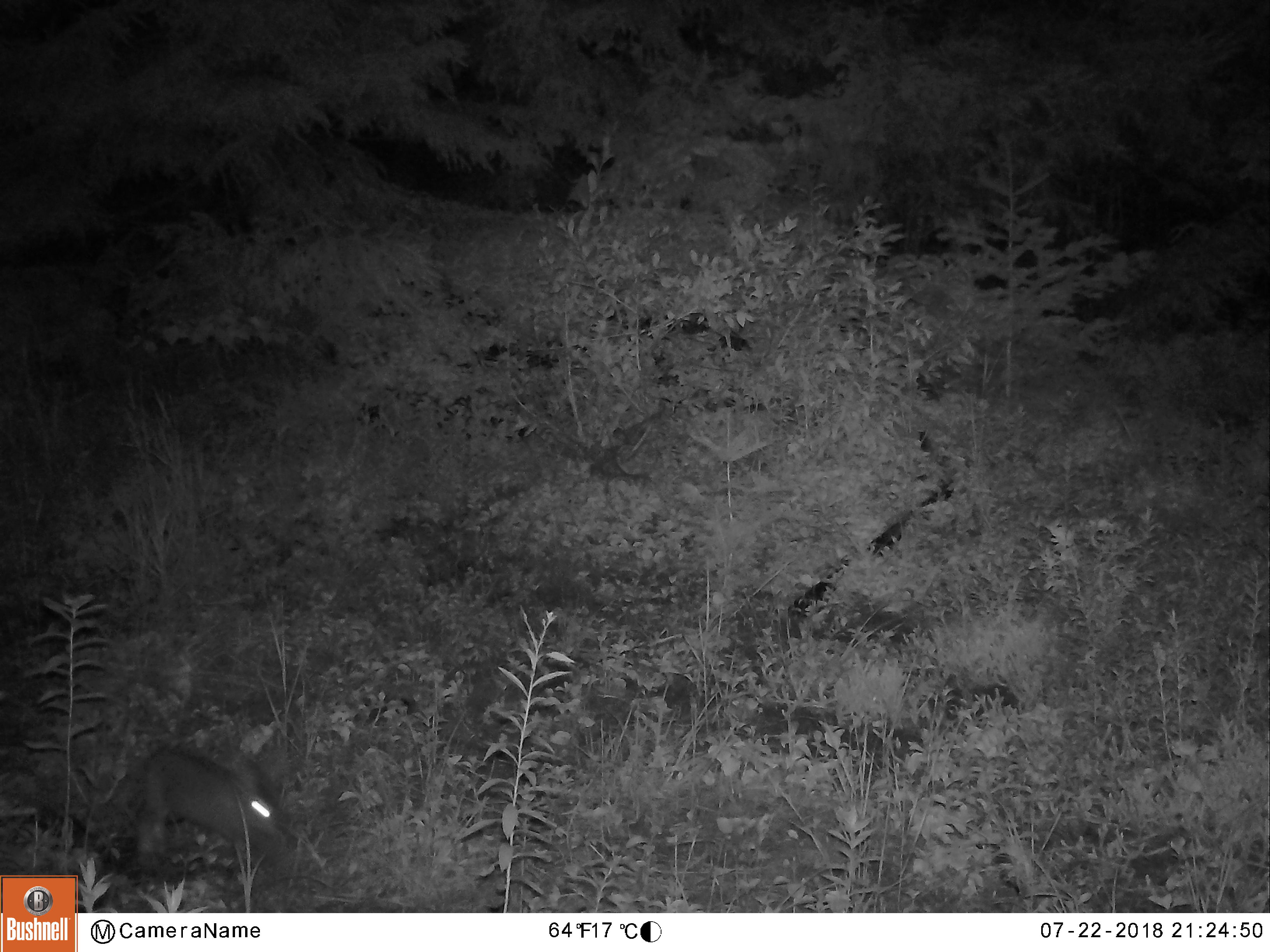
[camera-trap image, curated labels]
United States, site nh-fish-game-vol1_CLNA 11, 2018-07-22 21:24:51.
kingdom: Animalia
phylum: Chordata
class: Mammalia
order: Lagomorpha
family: Leporidae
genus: Lepus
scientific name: Lepus americanus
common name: snowshoe hare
Snowshoe hare (Lepus americanus).